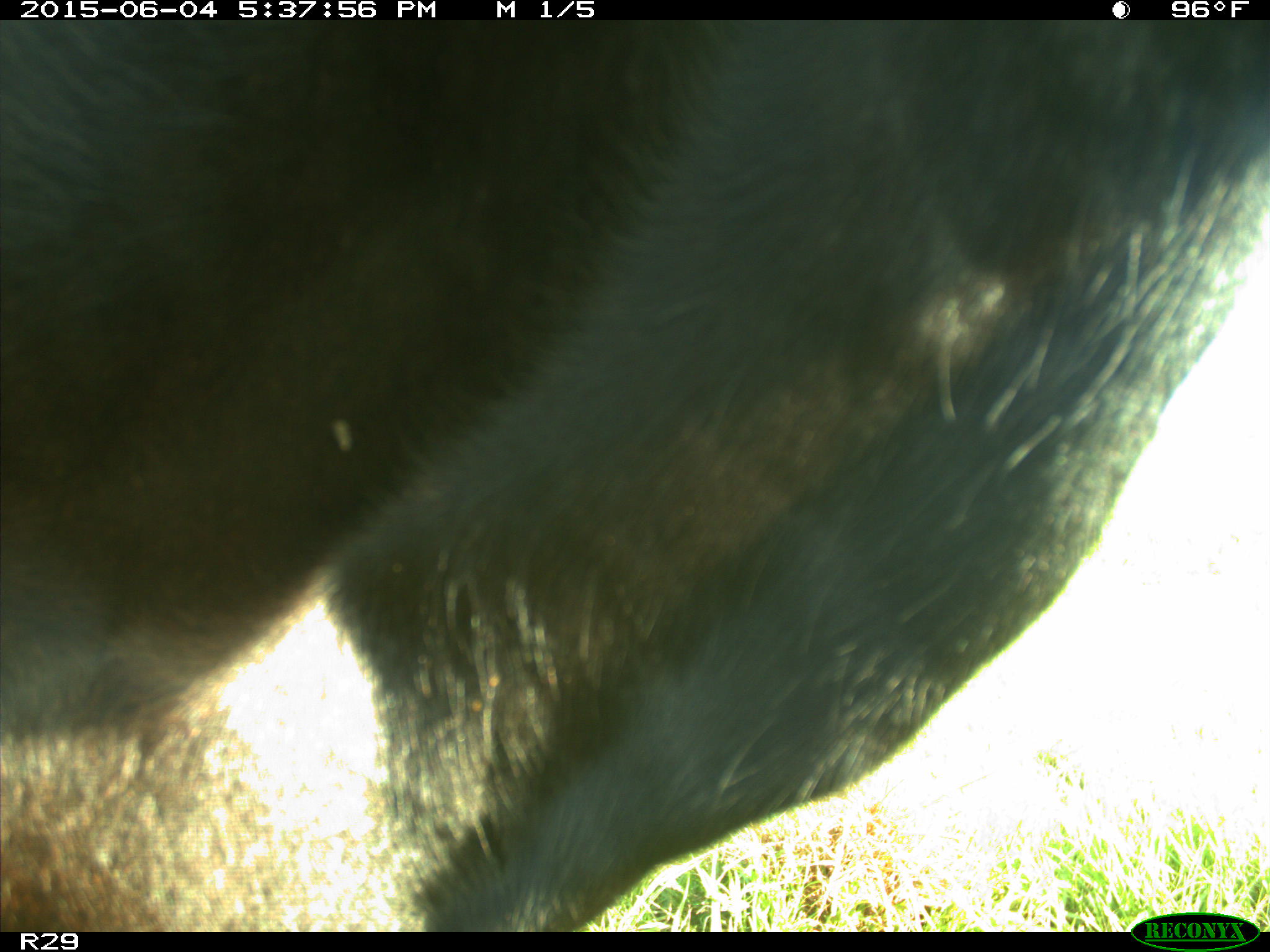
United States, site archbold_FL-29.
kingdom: Animalia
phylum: Chordata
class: Mammalia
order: Artiodactyla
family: Bovidae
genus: Bos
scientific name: Bos taurus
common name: domestic cow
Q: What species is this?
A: Bos taurus (domestic cow).